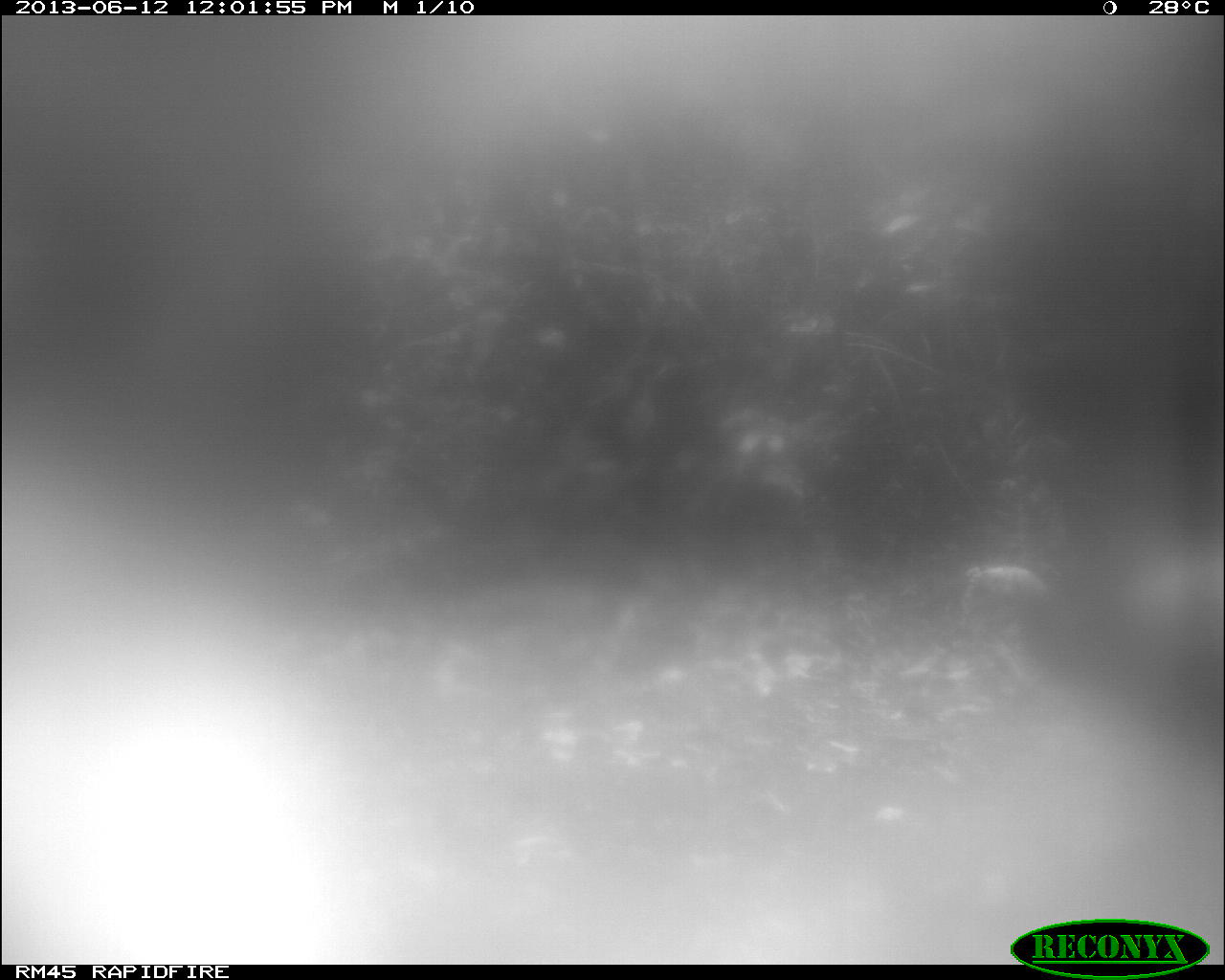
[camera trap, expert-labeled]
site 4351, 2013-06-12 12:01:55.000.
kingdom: Animalia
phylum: Chordata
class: Aves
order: Galliformes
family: Phasianidae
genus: Meleagris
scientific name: Meleagris ocellata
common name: ocellated turkey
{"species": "Meleagris ocellata (ocellated turkey)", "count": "1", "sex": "male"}